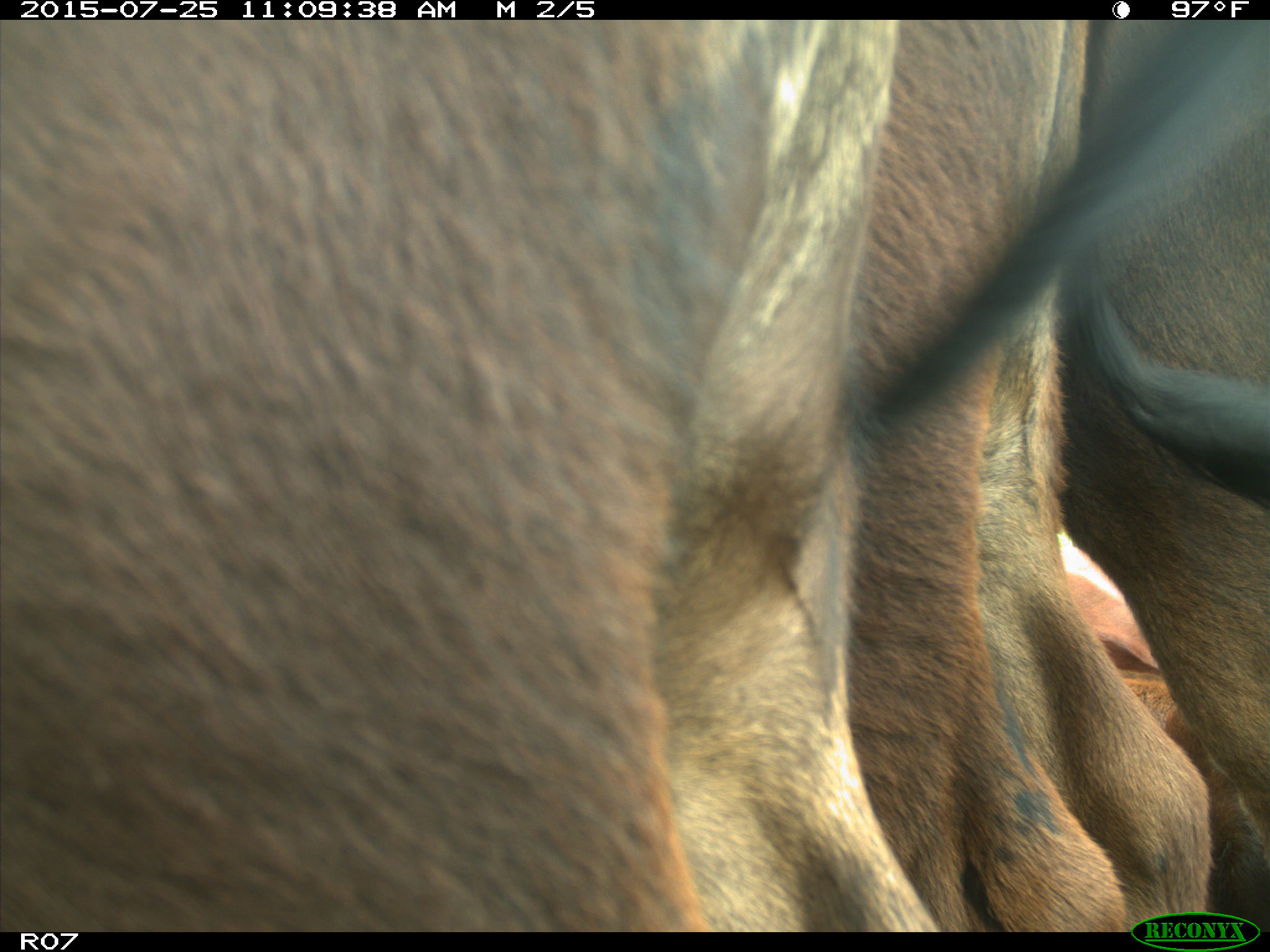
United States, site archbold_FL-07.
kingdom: Animalia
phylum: Chordata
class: Mammalia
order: Artiodactyla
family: Bovidae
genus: Bos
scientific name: Bos taurus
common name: domestic cow